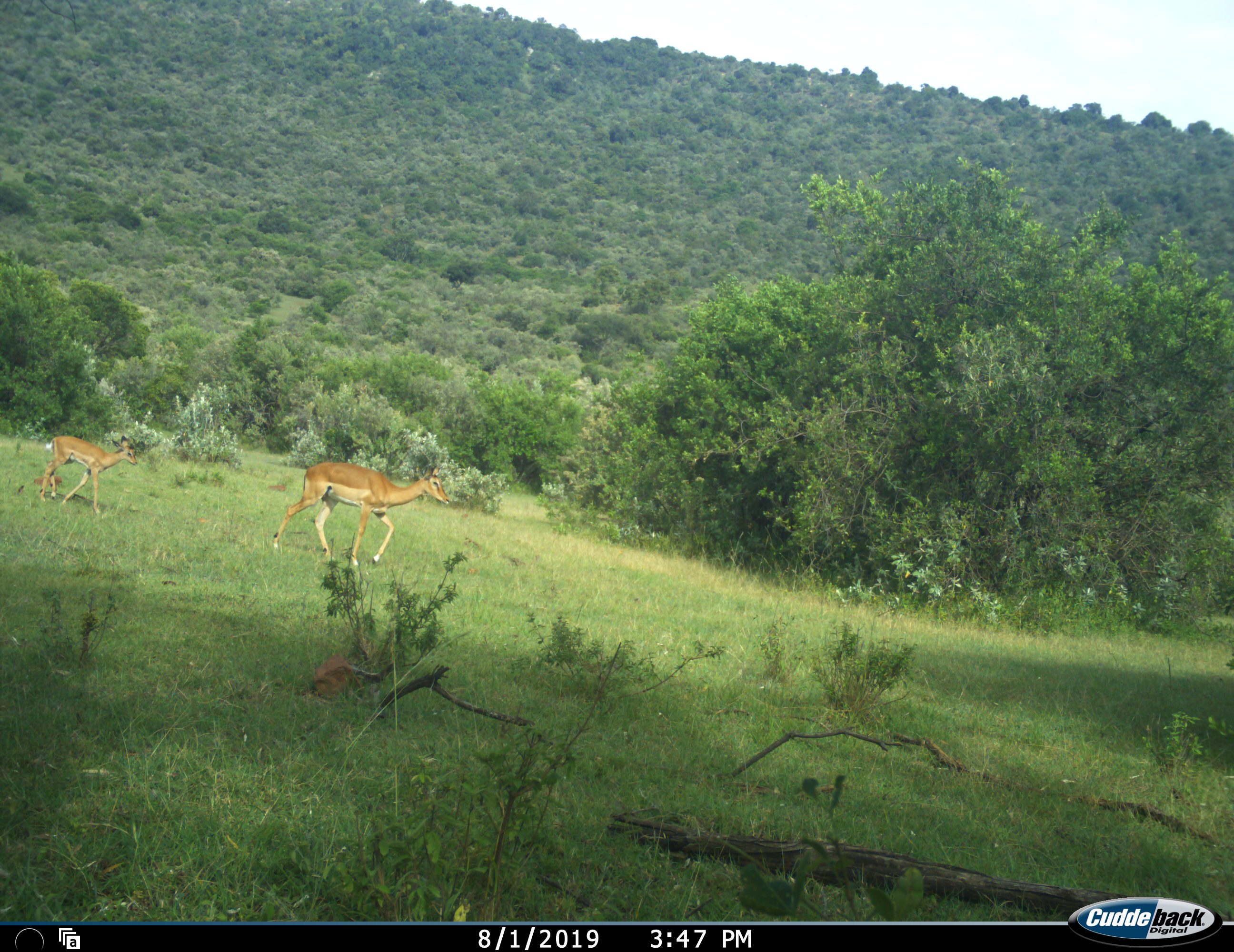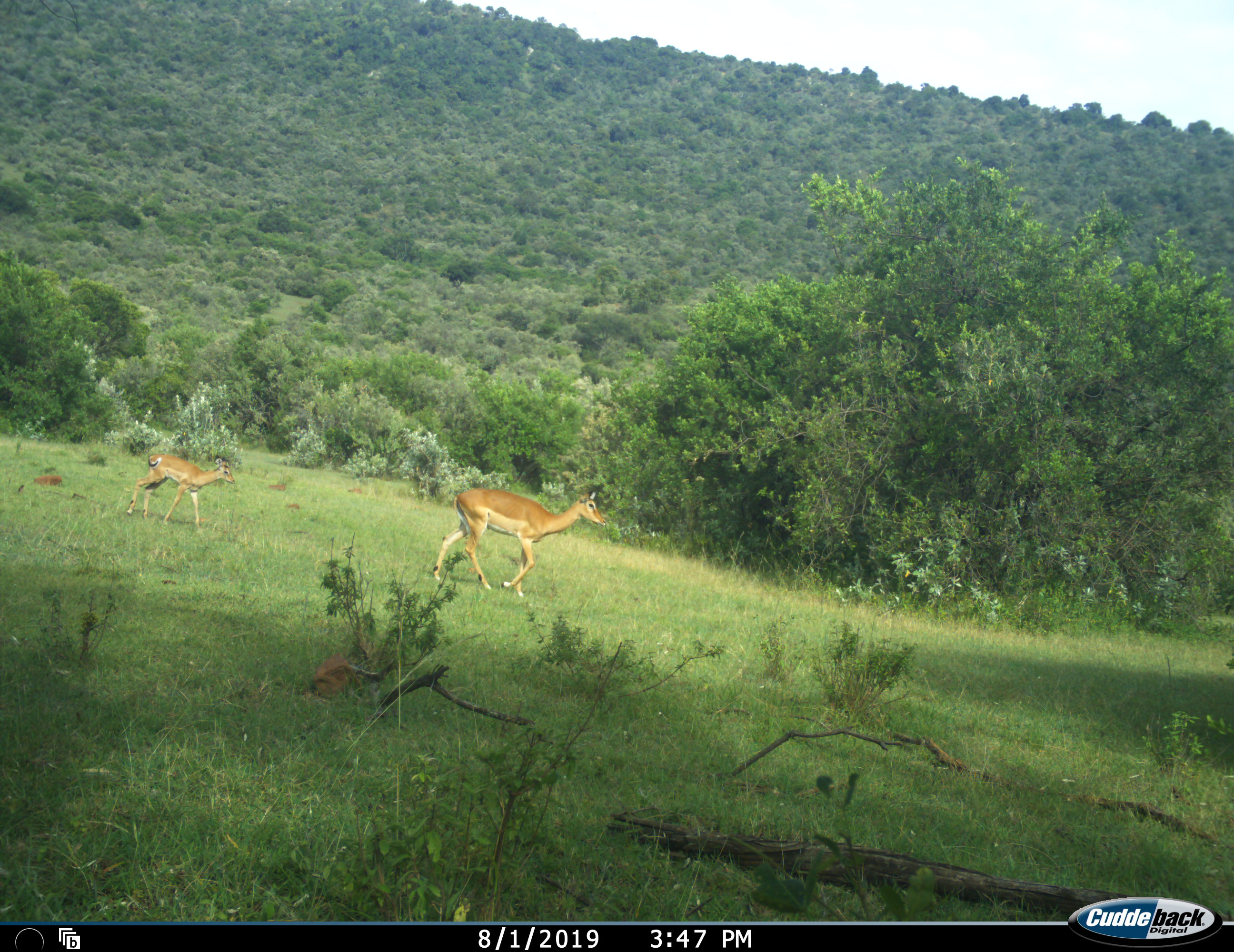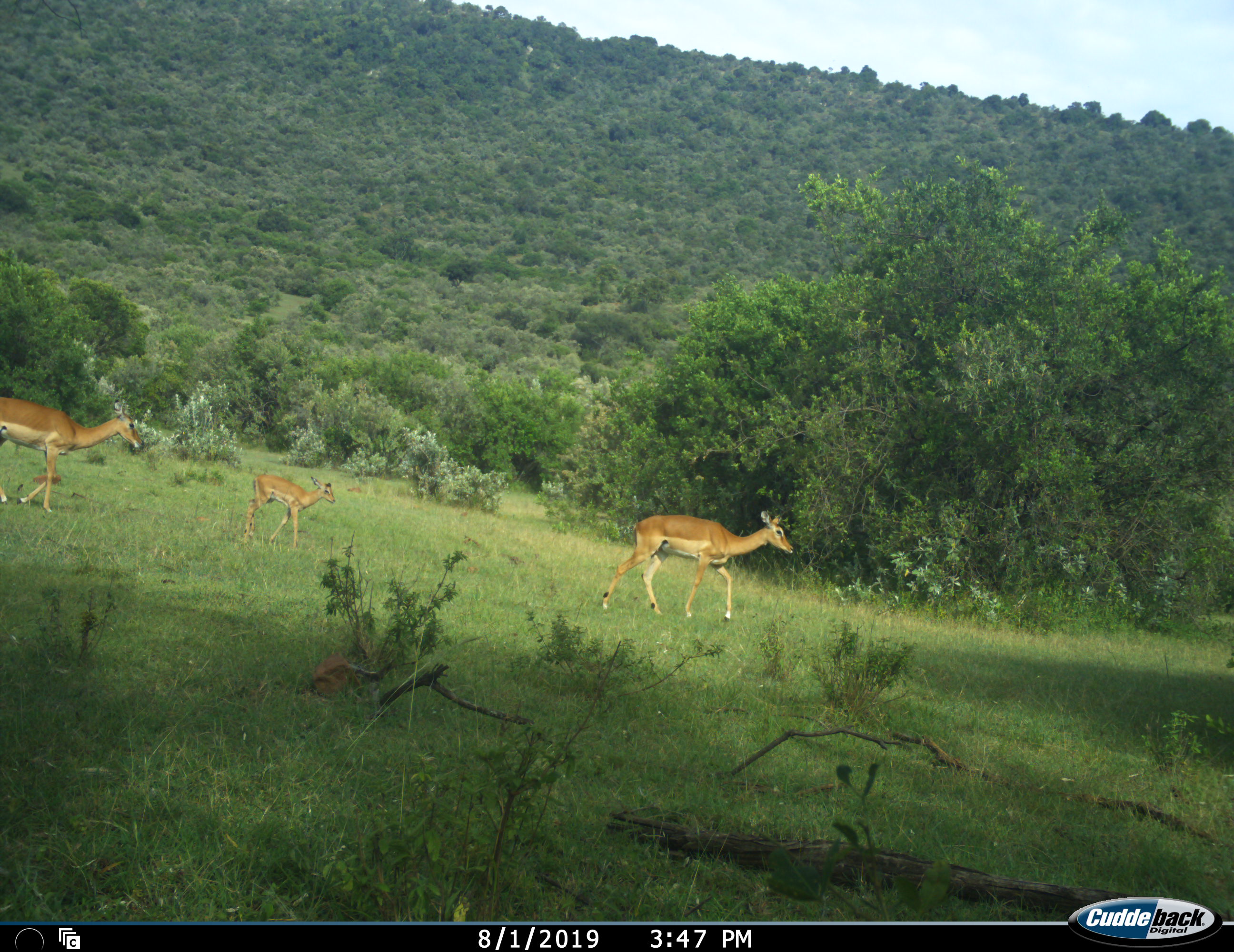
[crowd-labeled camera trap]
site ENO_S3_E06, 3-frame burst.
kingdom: Animalia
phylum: Chordata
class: Mammalia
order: Artiodactyla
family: Bovidae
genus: Aepyceros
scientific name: Aepyceros melampus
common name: impala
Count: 3.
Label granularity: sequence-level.